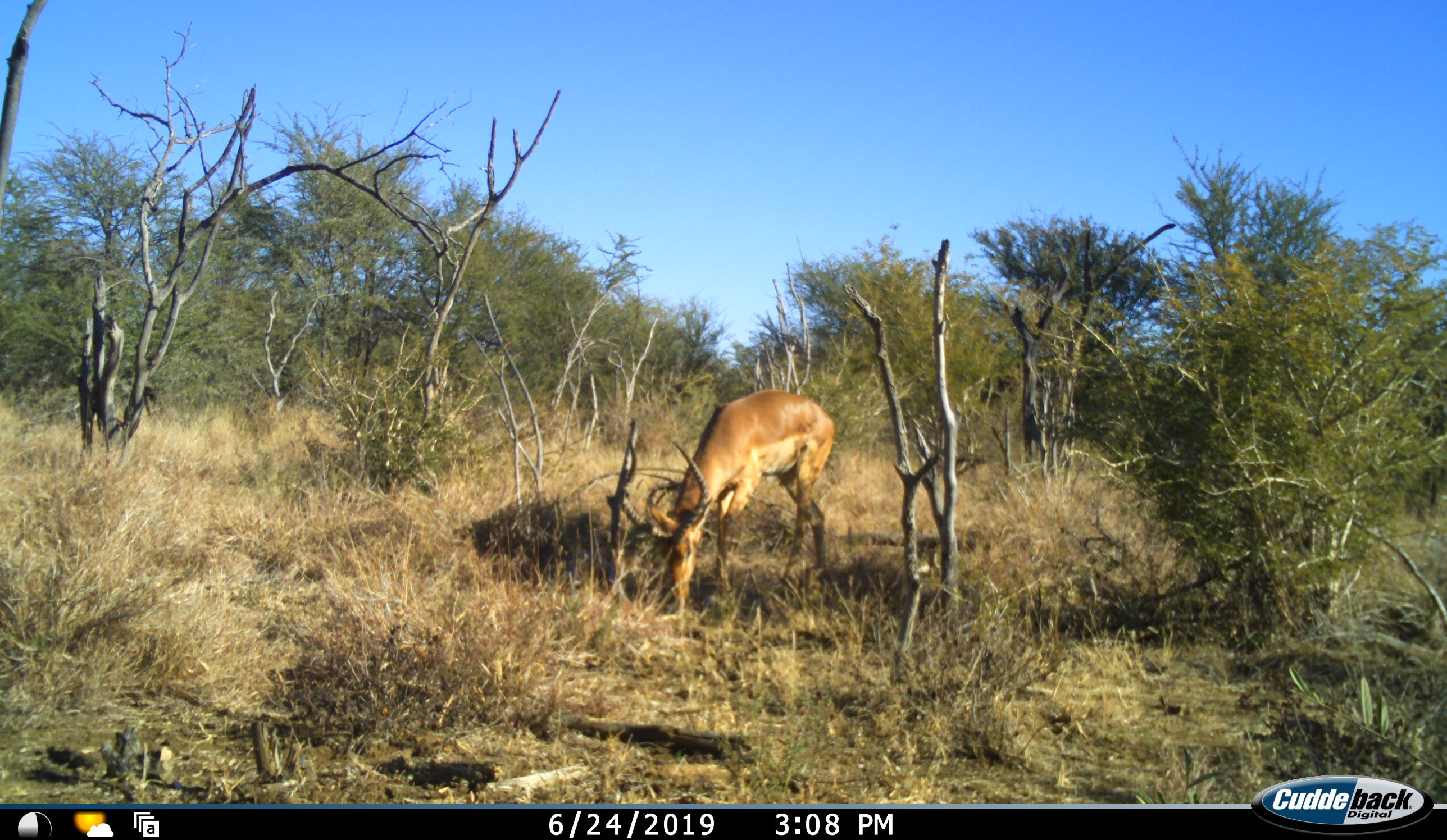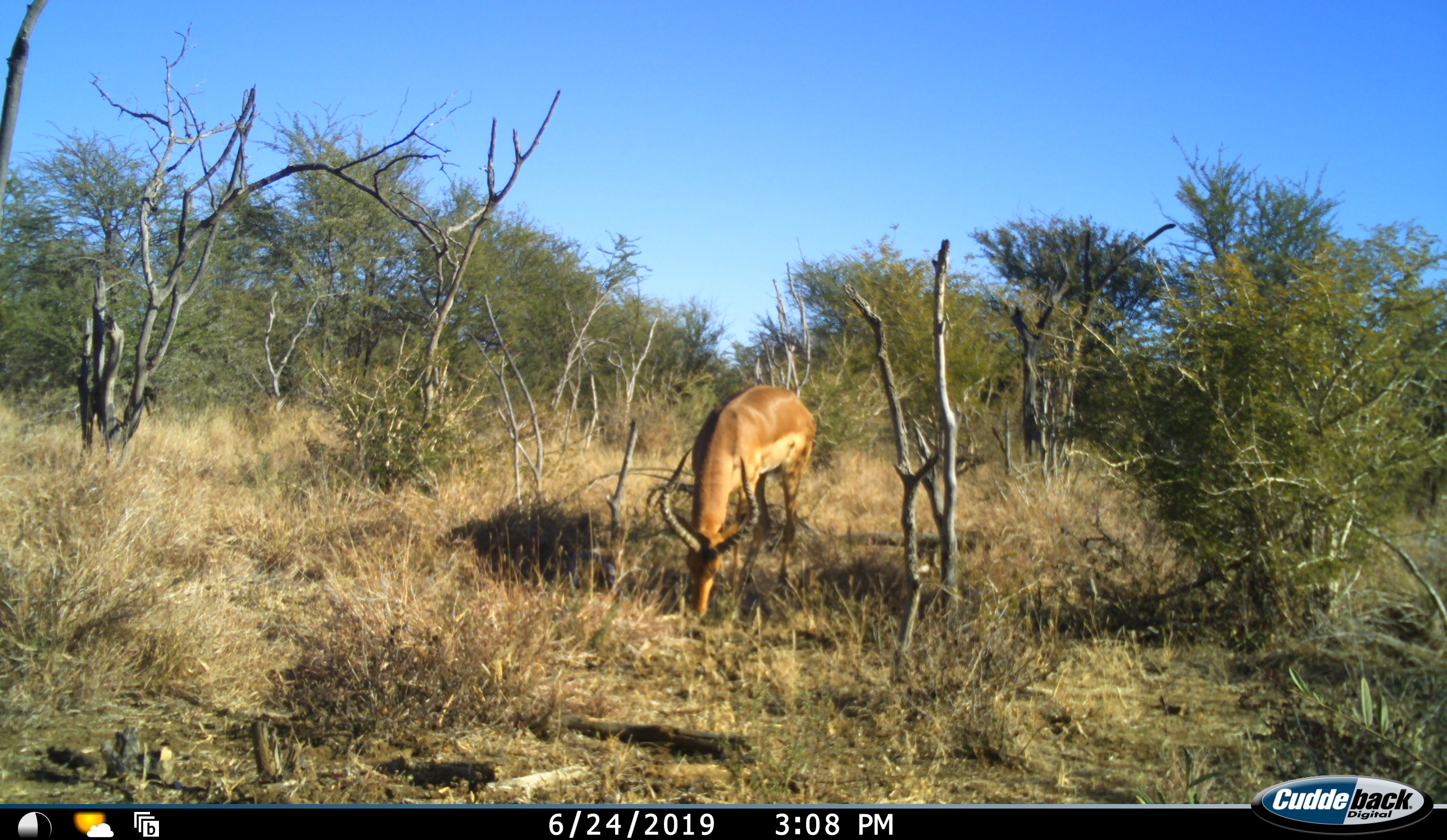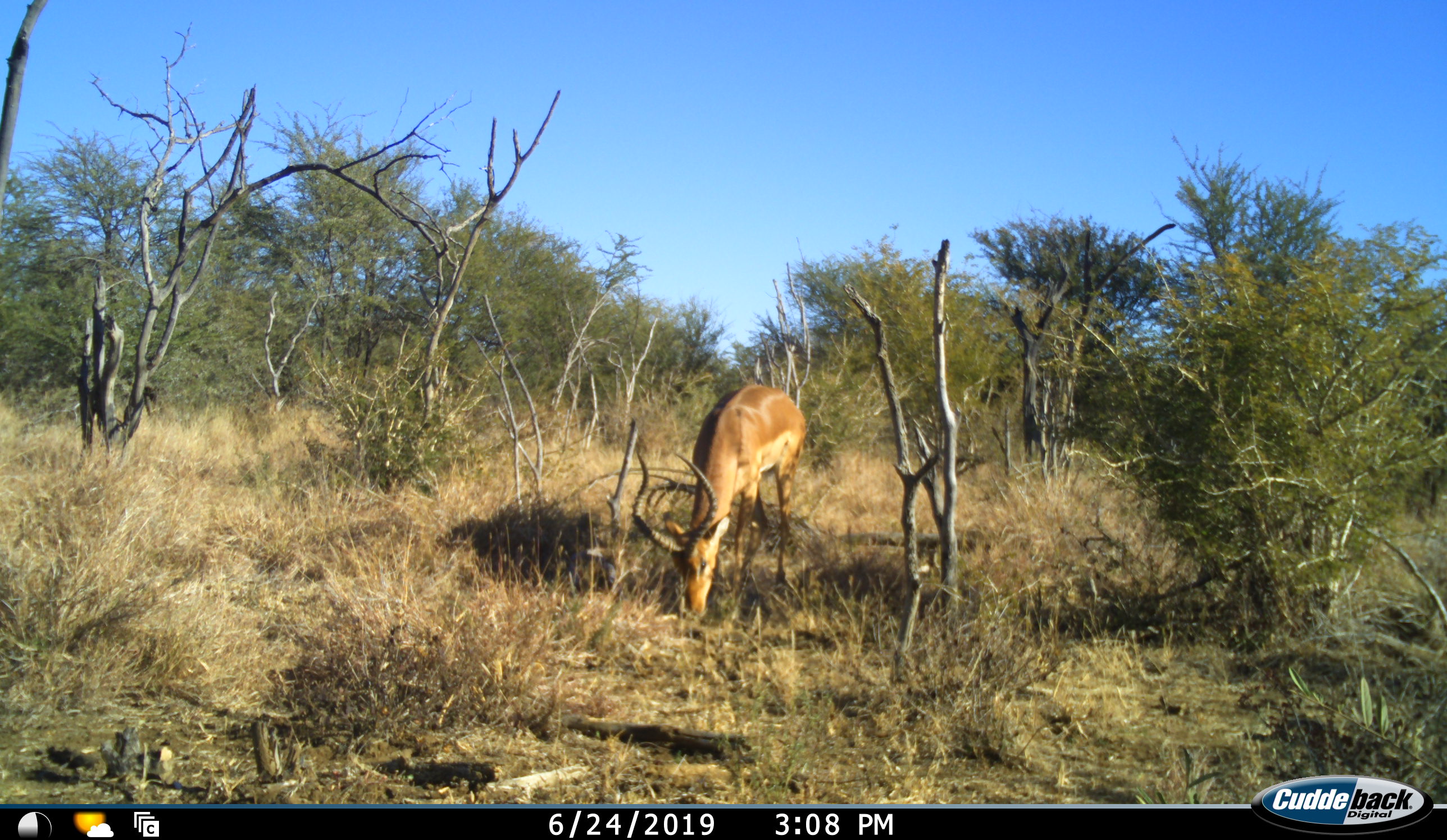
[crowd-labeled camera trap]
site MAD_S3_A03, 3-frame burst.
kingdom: Animalia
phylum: Chordata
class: Mammalia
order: Artiodactyla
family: Bovidae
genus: Aepyceros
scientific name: Aepyceros melampus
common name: impala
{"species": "impala (Aepyceros melampus)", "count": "1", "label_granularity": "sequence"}